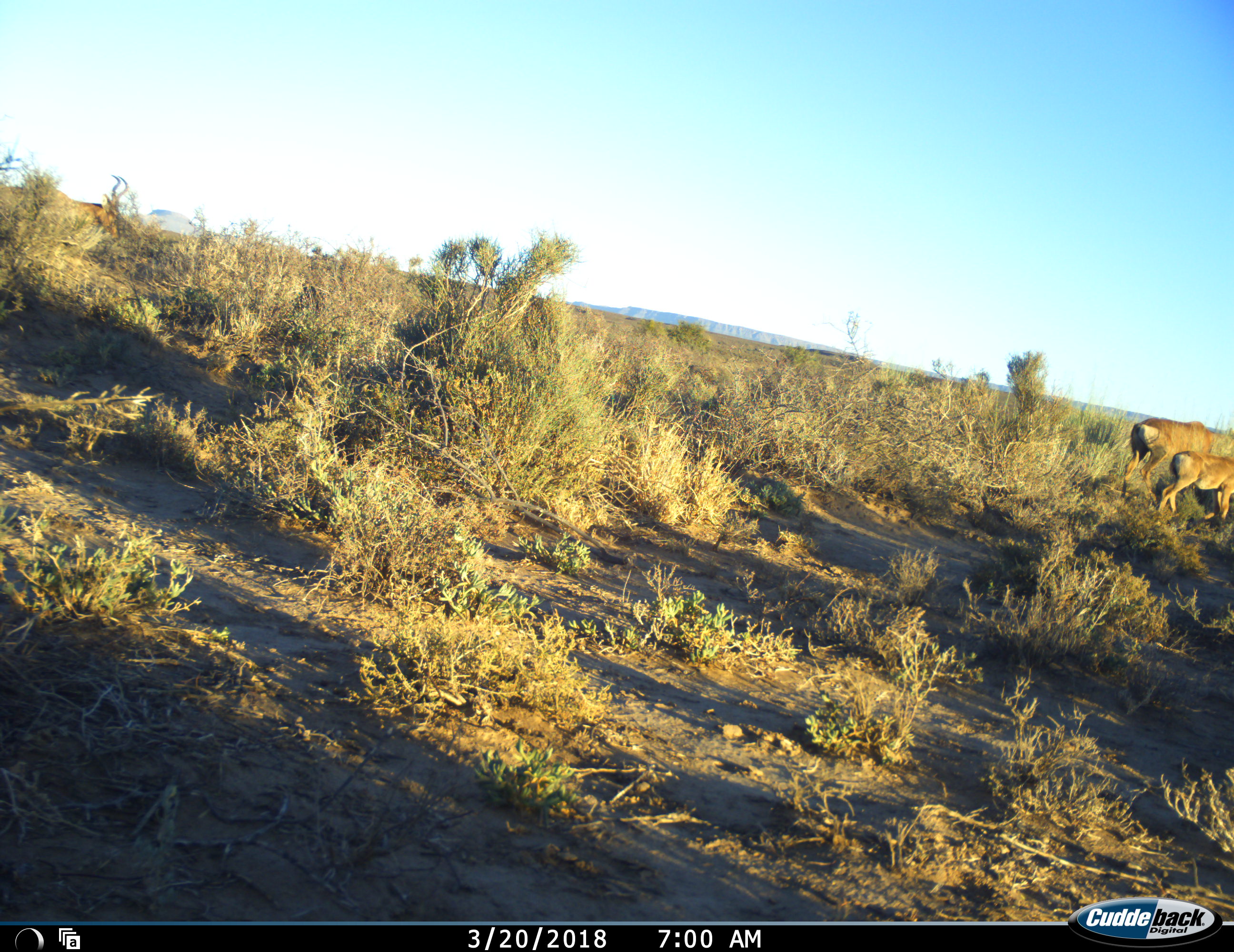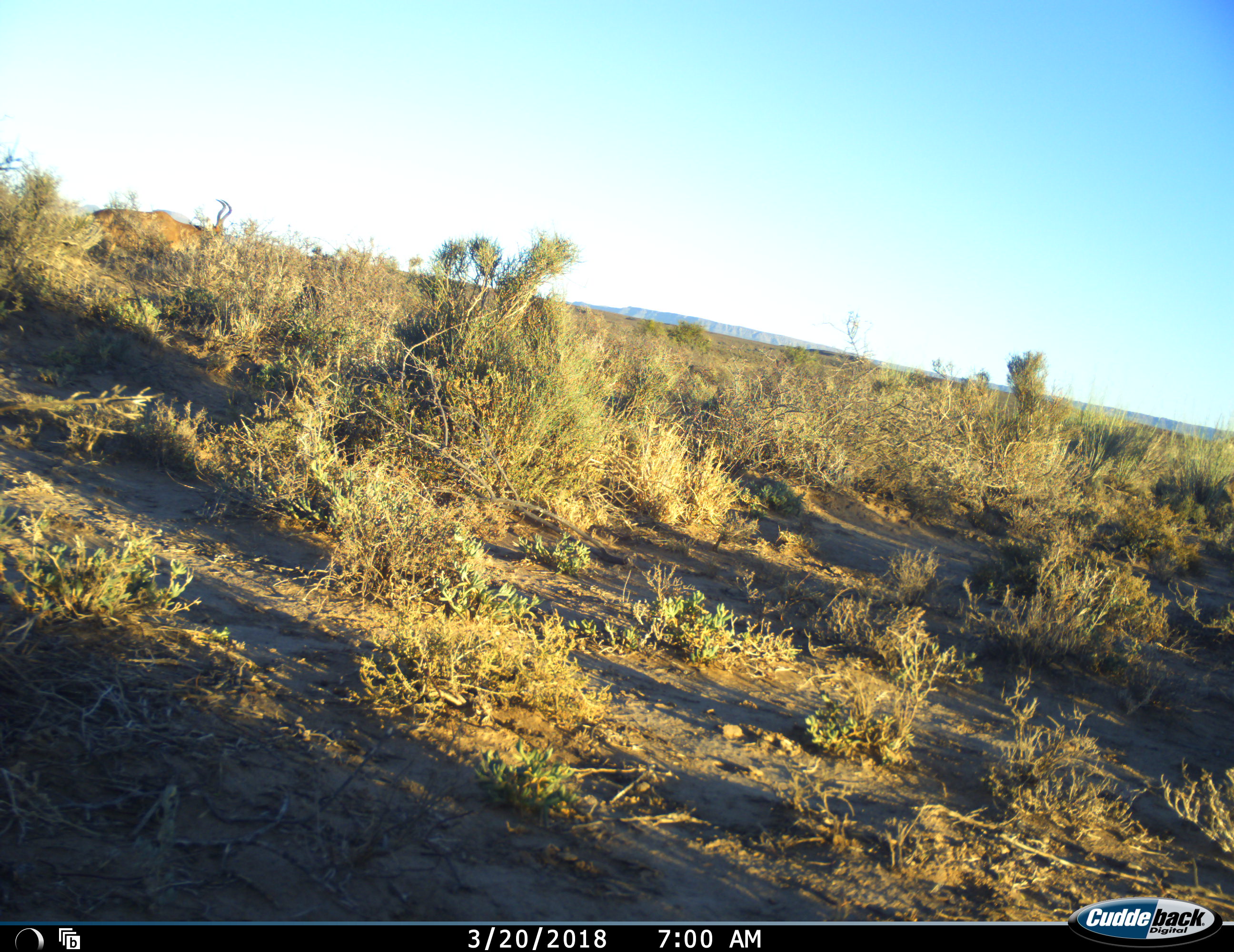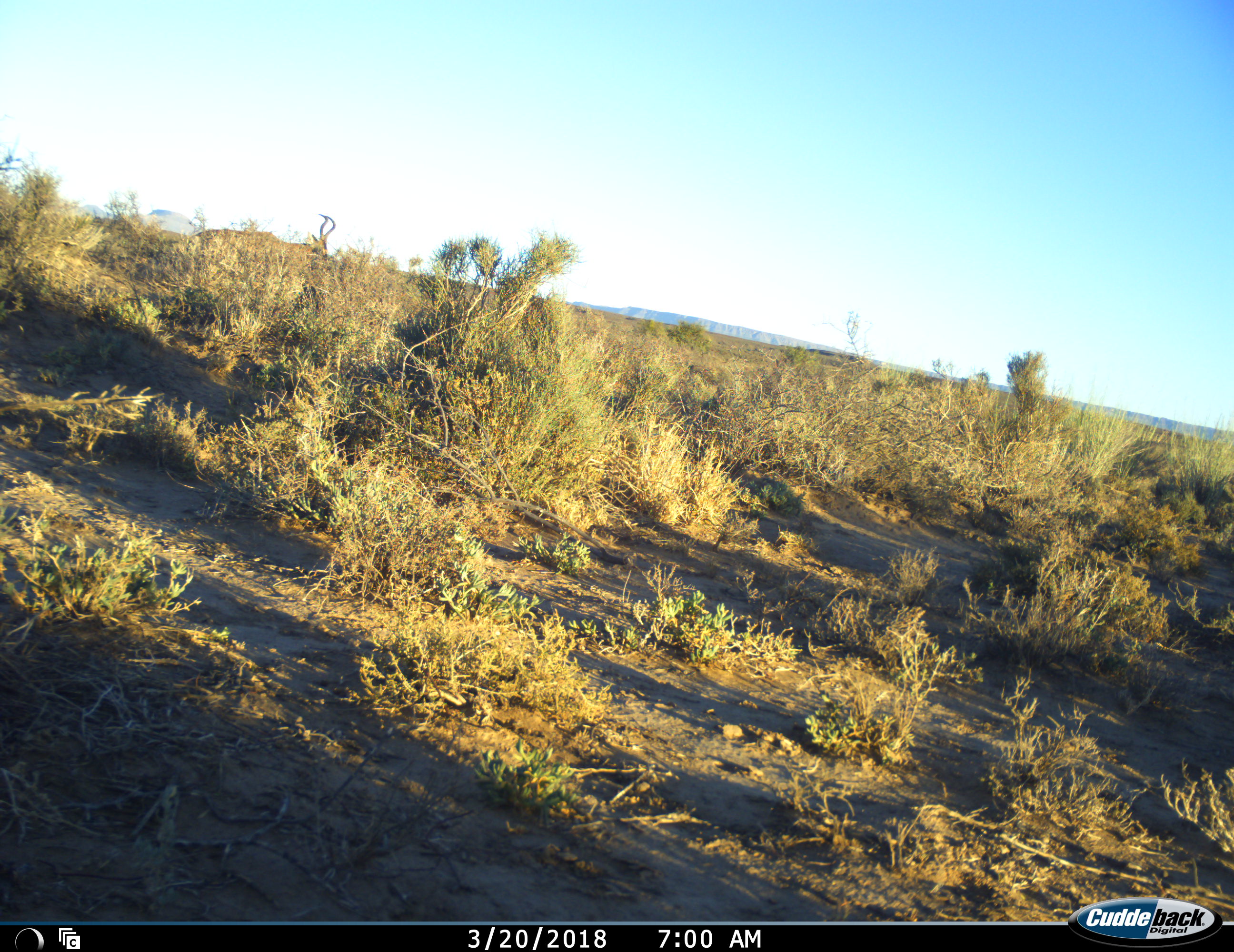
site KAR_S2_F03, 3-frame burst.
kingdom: Animalia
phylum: Chordata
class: Mammalia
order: Artiodactyla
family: Bovidae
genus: Alcelaphus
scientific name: Alcelaphus buselaphus caama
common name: red hartebeest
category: hartebeestred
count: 3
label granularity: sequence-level